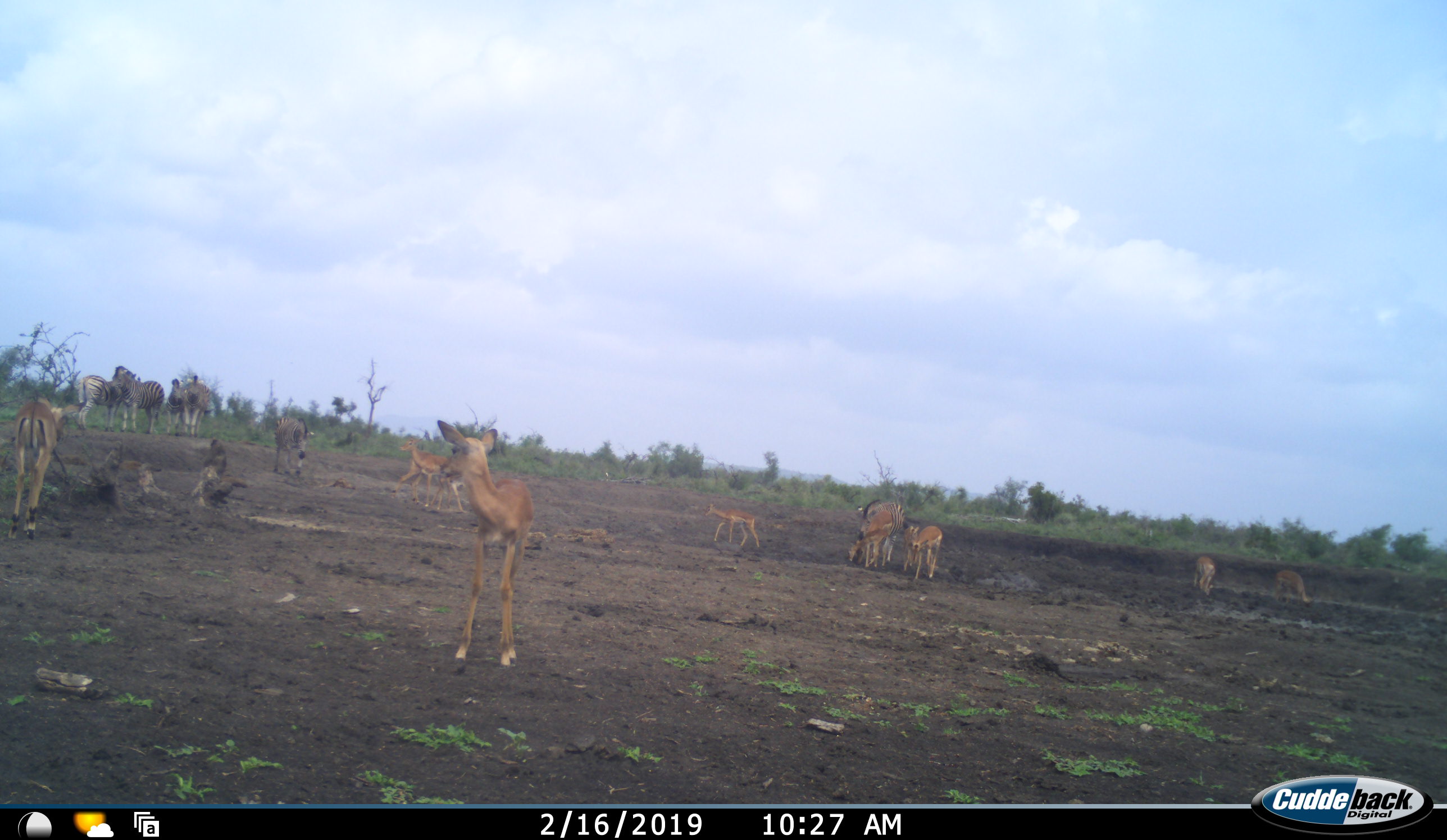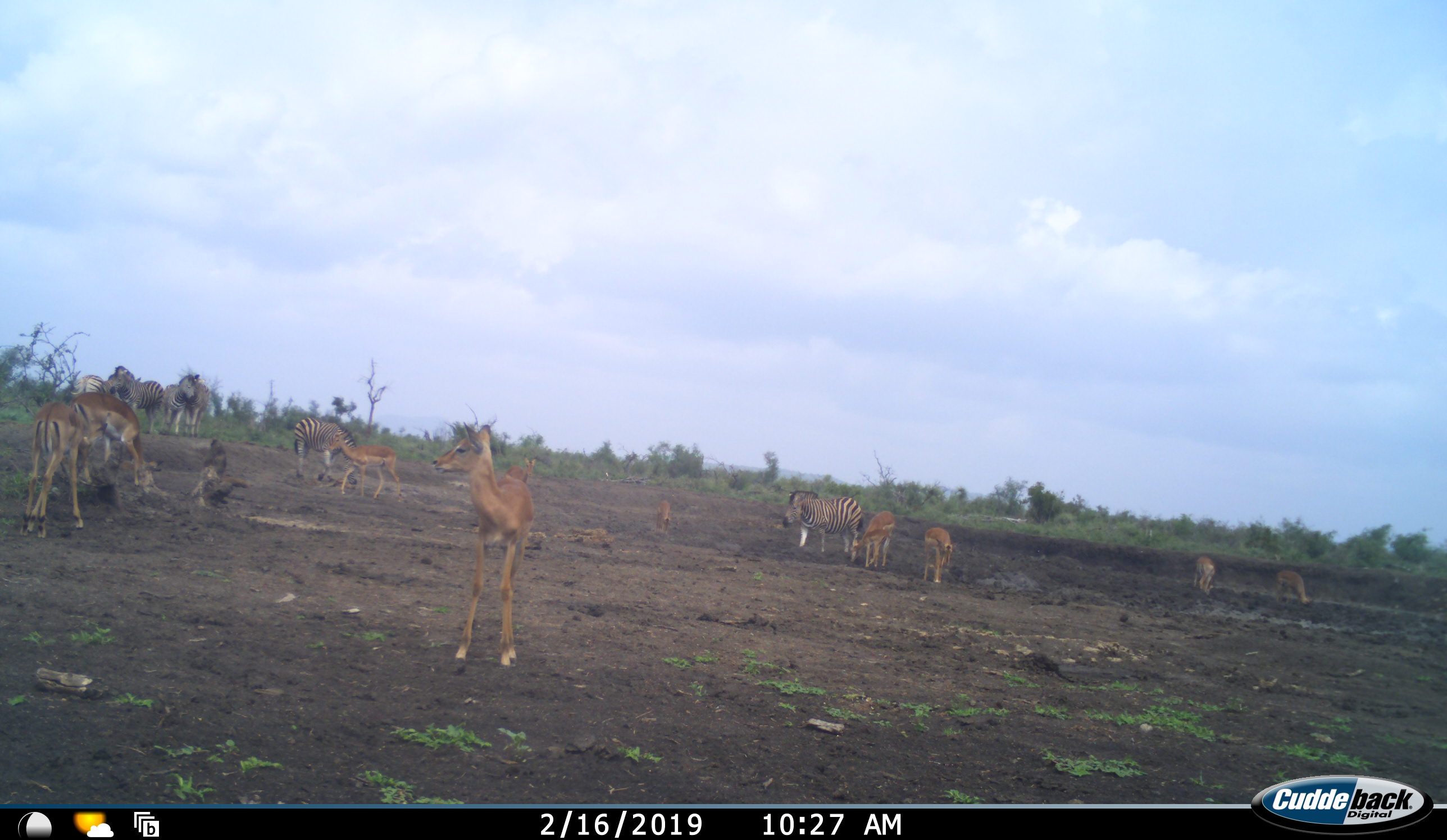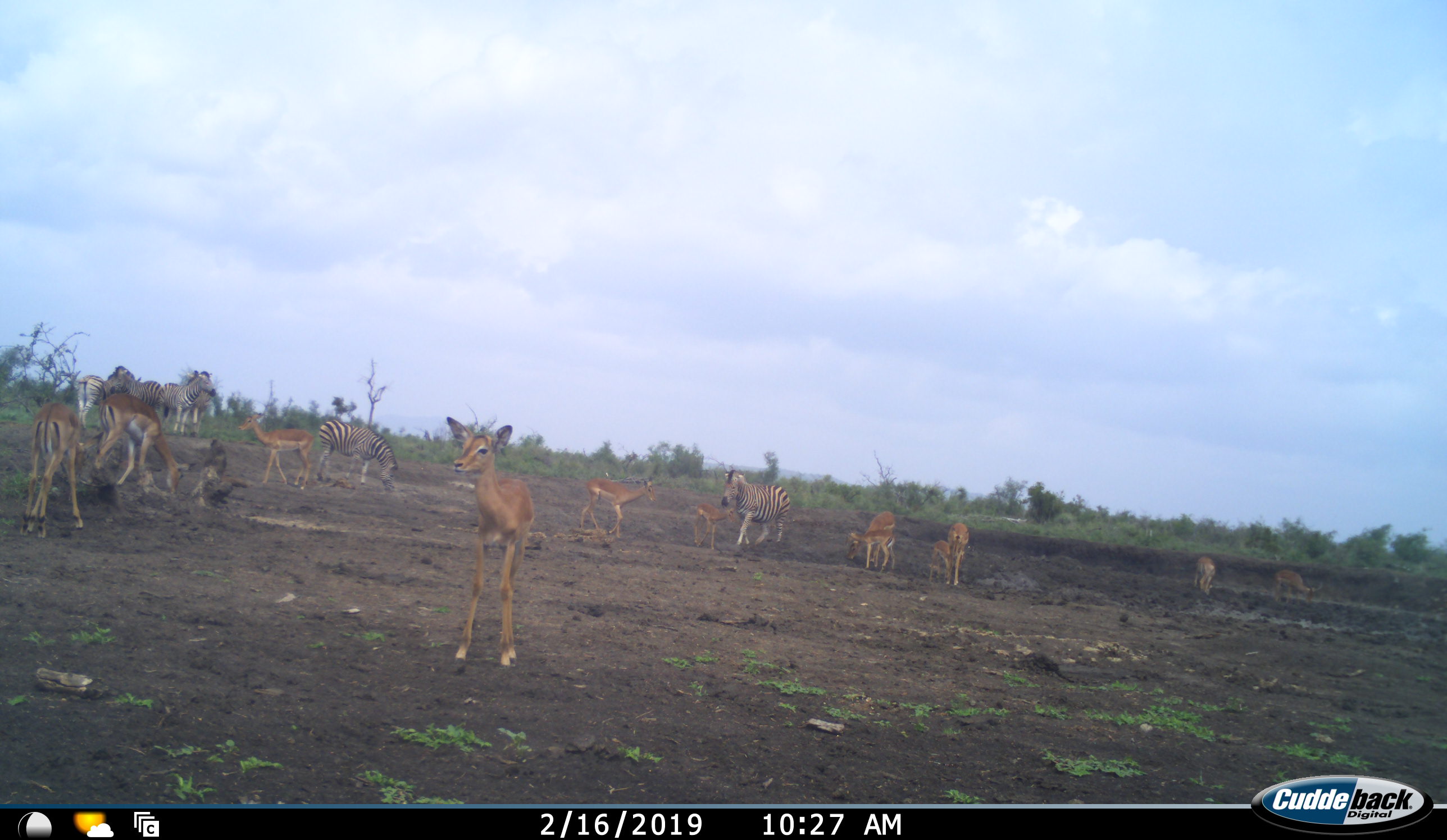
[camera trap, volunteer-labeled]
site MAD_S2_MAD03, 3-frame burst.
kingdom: Animalia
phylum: Chordata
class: Mammalia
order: Artiodactyla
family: Bovidae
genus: Aepyceros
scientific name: Aepyceros melampus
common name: impala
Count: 11-50.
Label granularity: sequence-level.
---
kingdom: Animalia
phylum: Chordata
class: Mammalia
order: Perissodactyla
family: Equidae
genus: Equus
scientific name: Equus quagga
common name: plains zebra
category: zebraplains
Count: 6.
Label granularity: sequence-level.